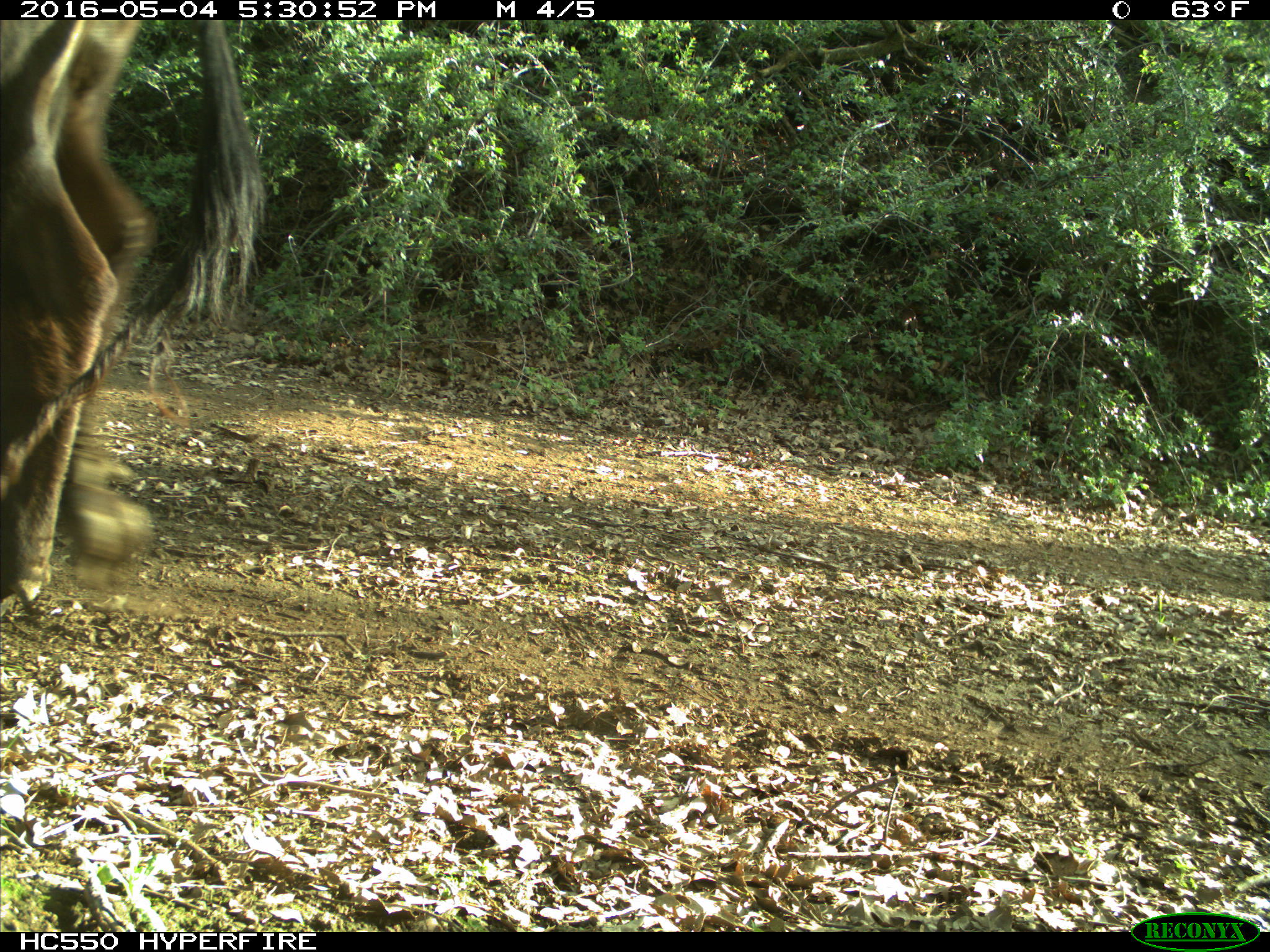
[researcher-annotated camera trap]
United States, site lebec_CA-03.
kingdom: Animalia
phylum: Chordata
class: Mammalia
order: Artiodactyla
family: Bovidae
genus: Bos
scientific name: Bos taurus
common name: domestic cow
Bos taurus (domestic cow).